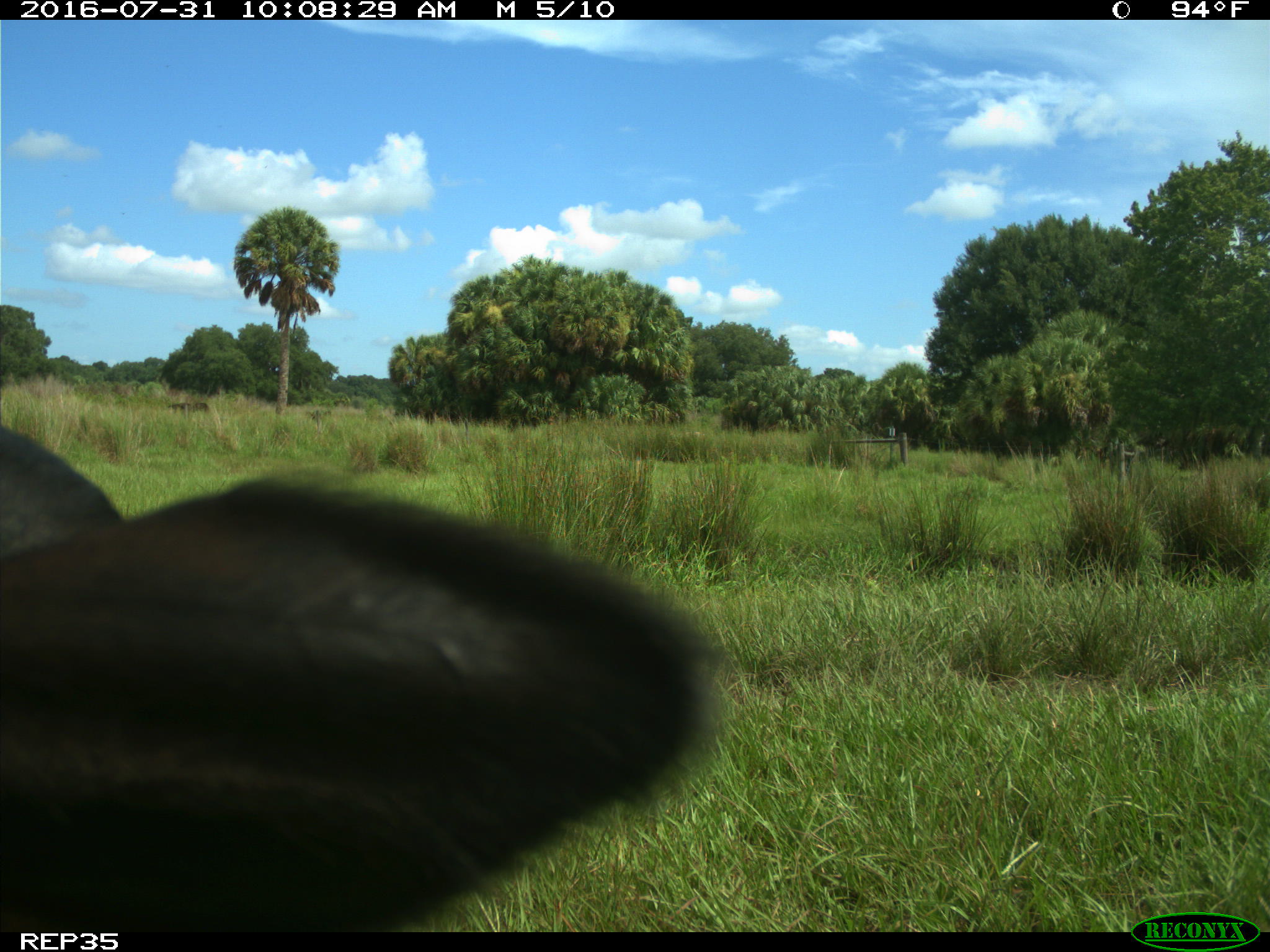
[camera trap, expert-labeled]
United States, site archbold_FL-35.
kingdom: Animalia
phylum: Chordata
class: Mammalia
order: Artiodactyla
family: Bovidae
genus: Bos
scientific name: Bos taurus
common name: domestic cow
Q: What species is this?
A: Bos taurus (domestic cow).